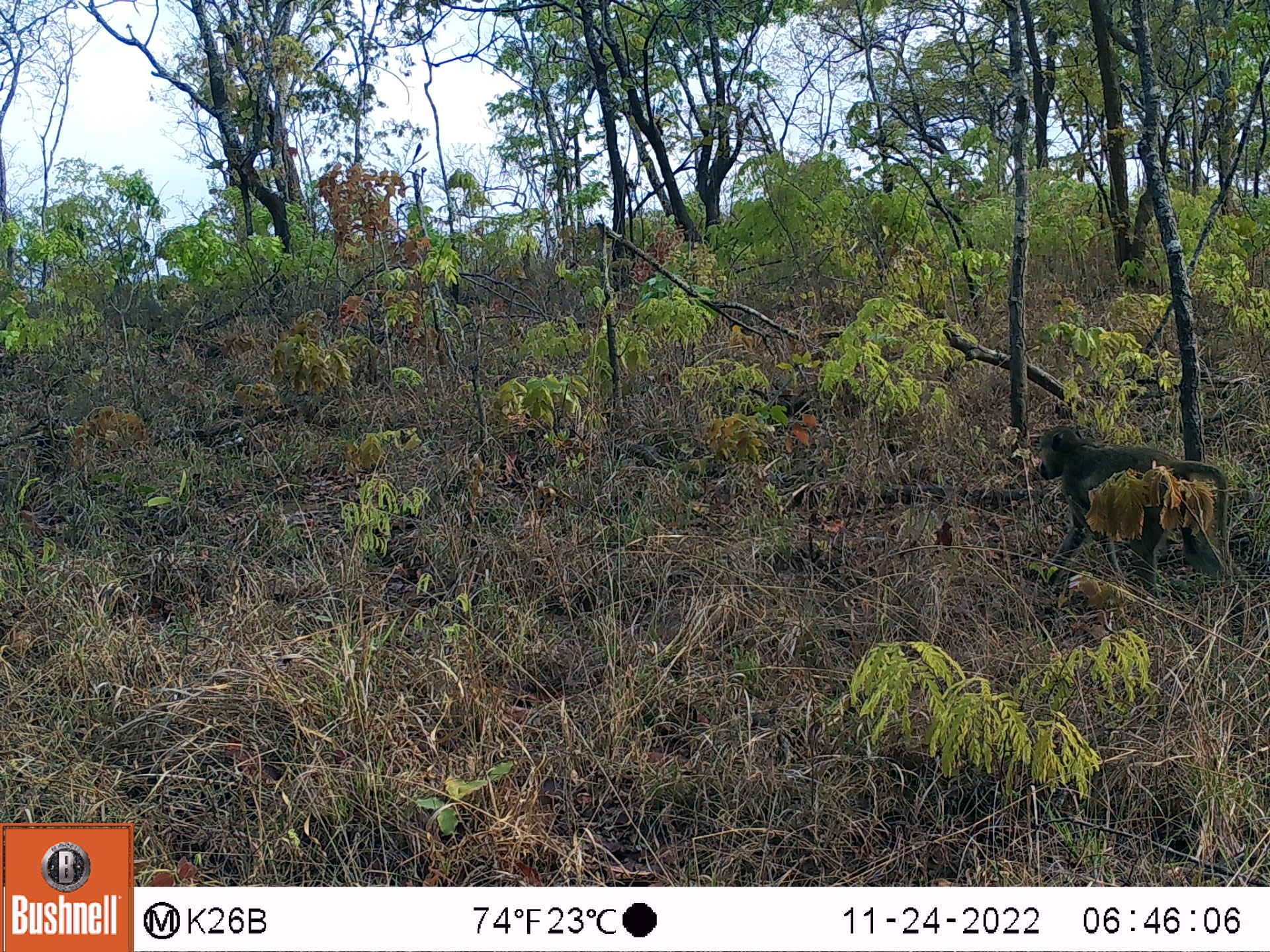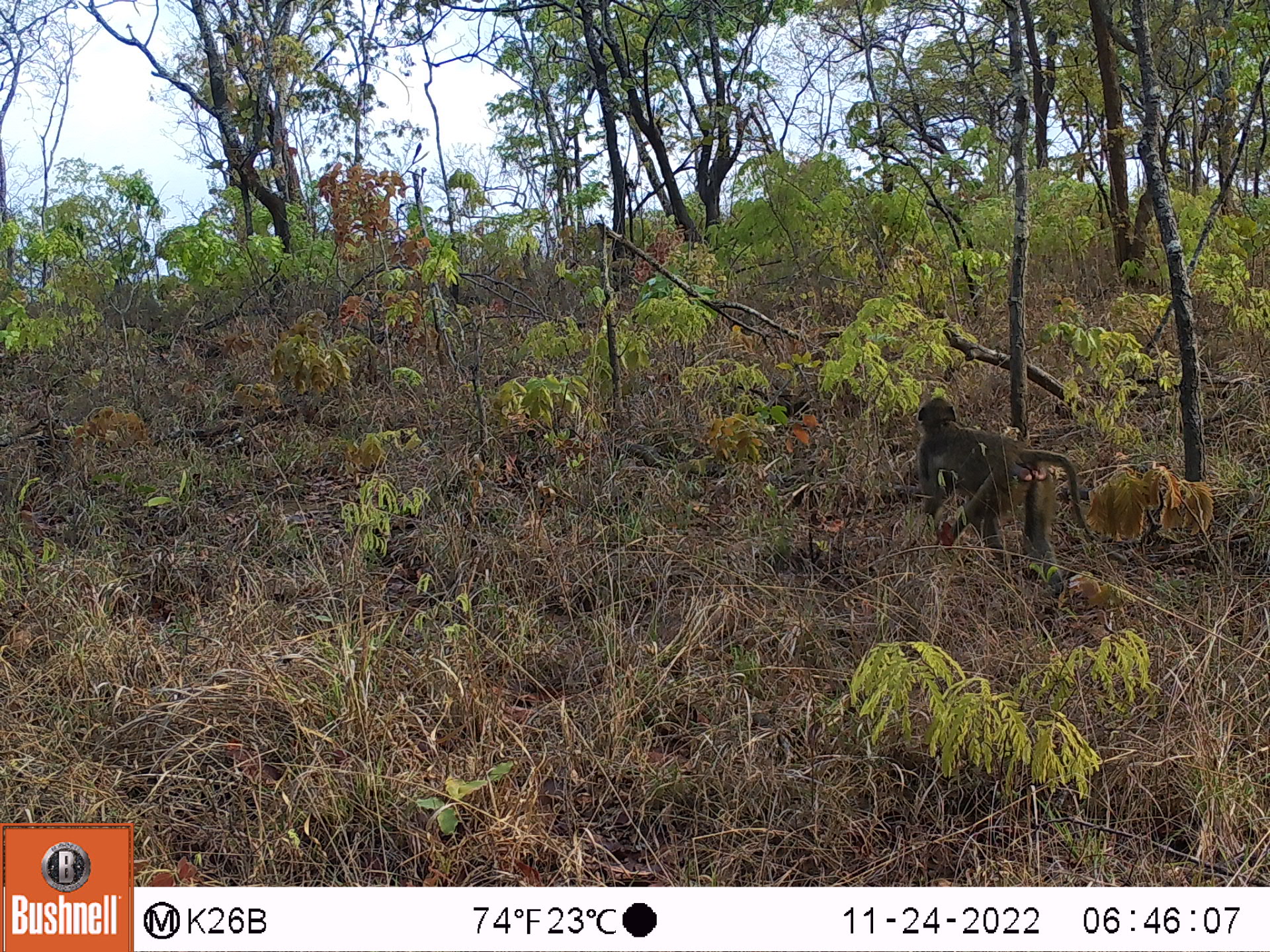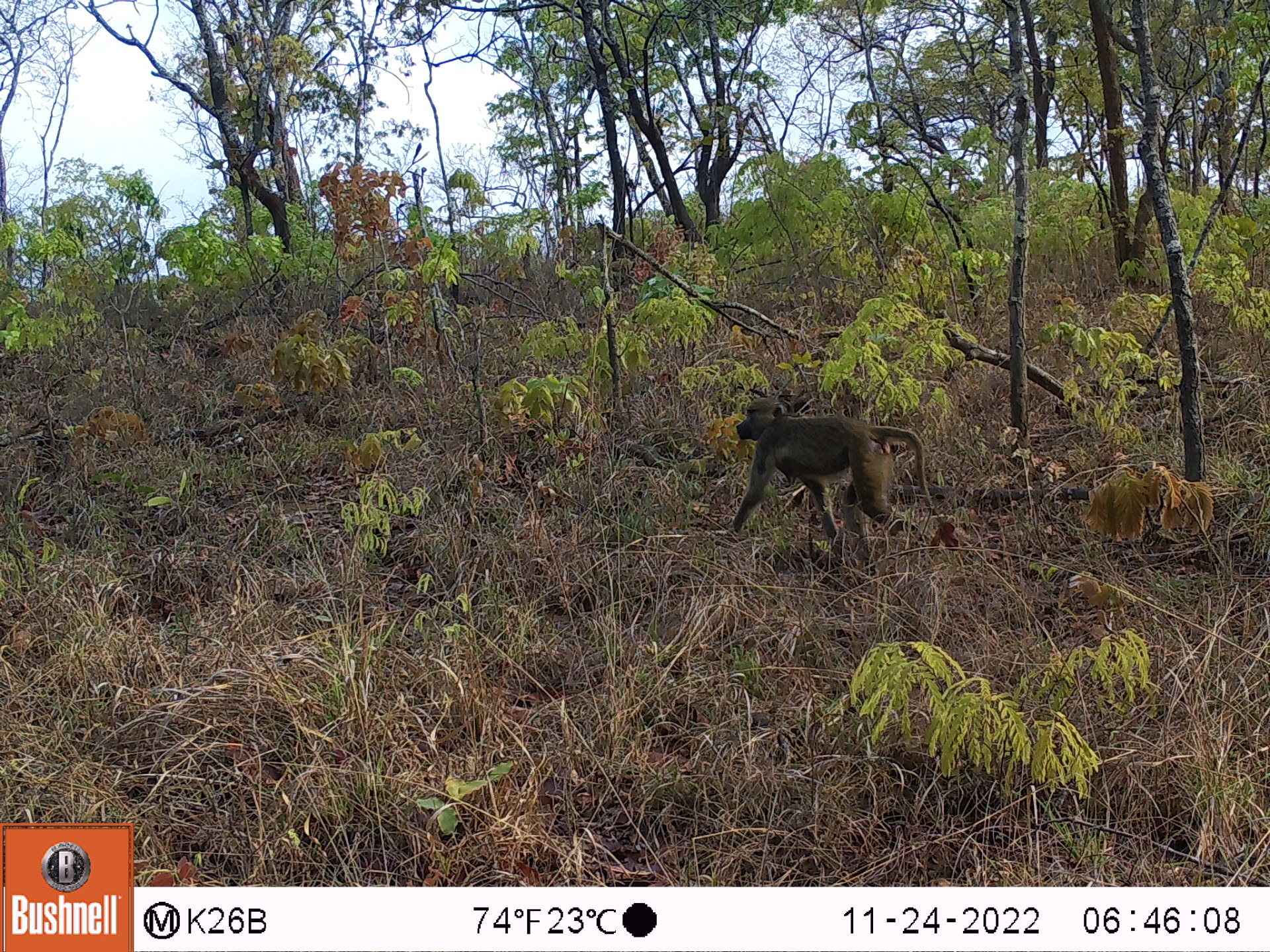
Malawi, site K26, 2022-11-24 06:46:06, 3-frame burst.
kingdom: Animalia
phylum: Chordata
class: Mammalia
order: Primates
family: Cercopithecidae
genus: Papio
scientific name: Papio cynocephalus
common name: yellow baboon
Yellow baboon (Papio cynocephalus), count 1.